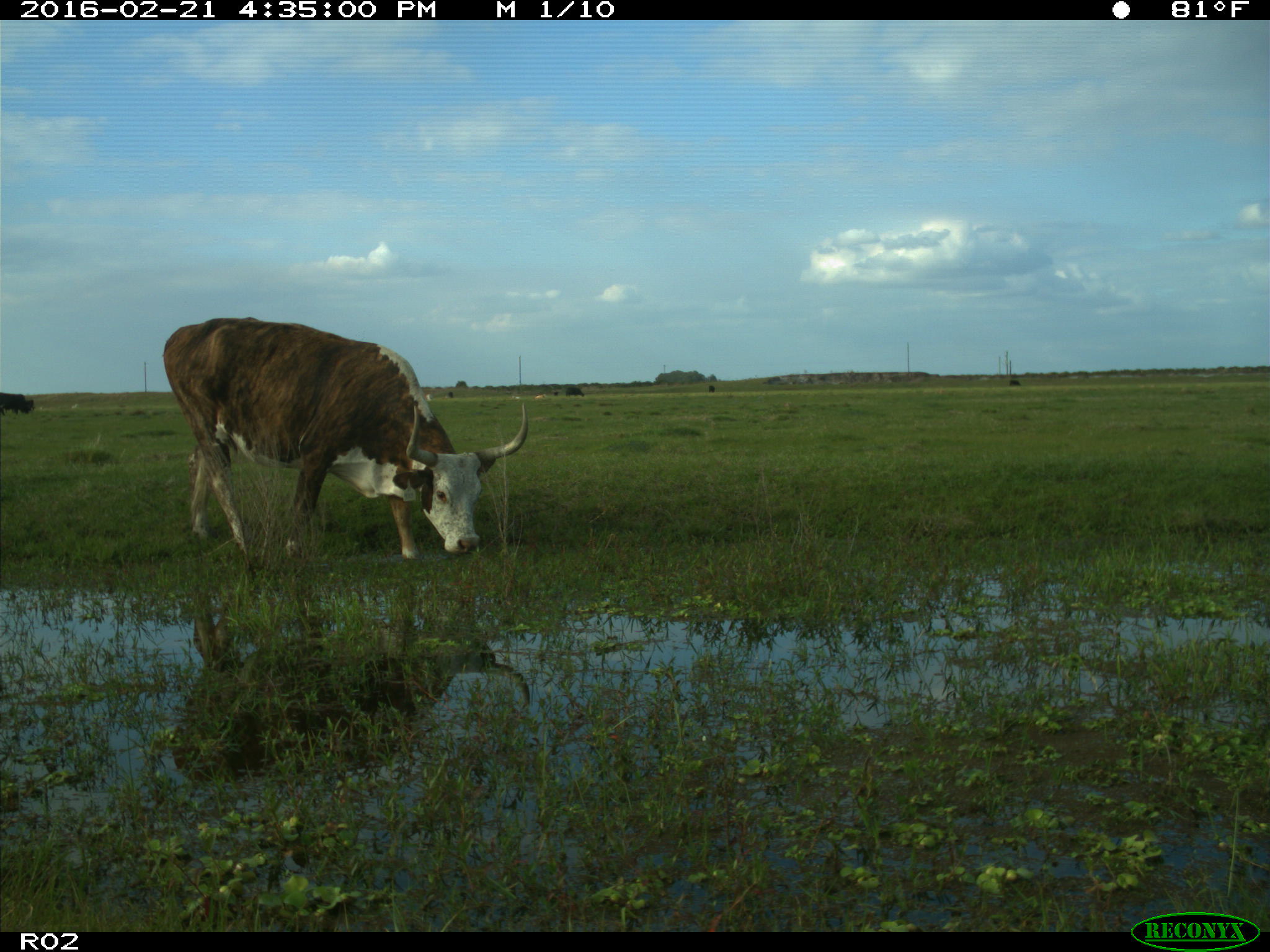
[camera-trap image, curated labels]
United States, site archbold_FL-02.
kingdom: Animalia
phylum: Chordata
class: Mammalia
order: Artiodactyla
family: Bovidae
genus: Bos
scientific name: Bos taurus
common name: domestic cow